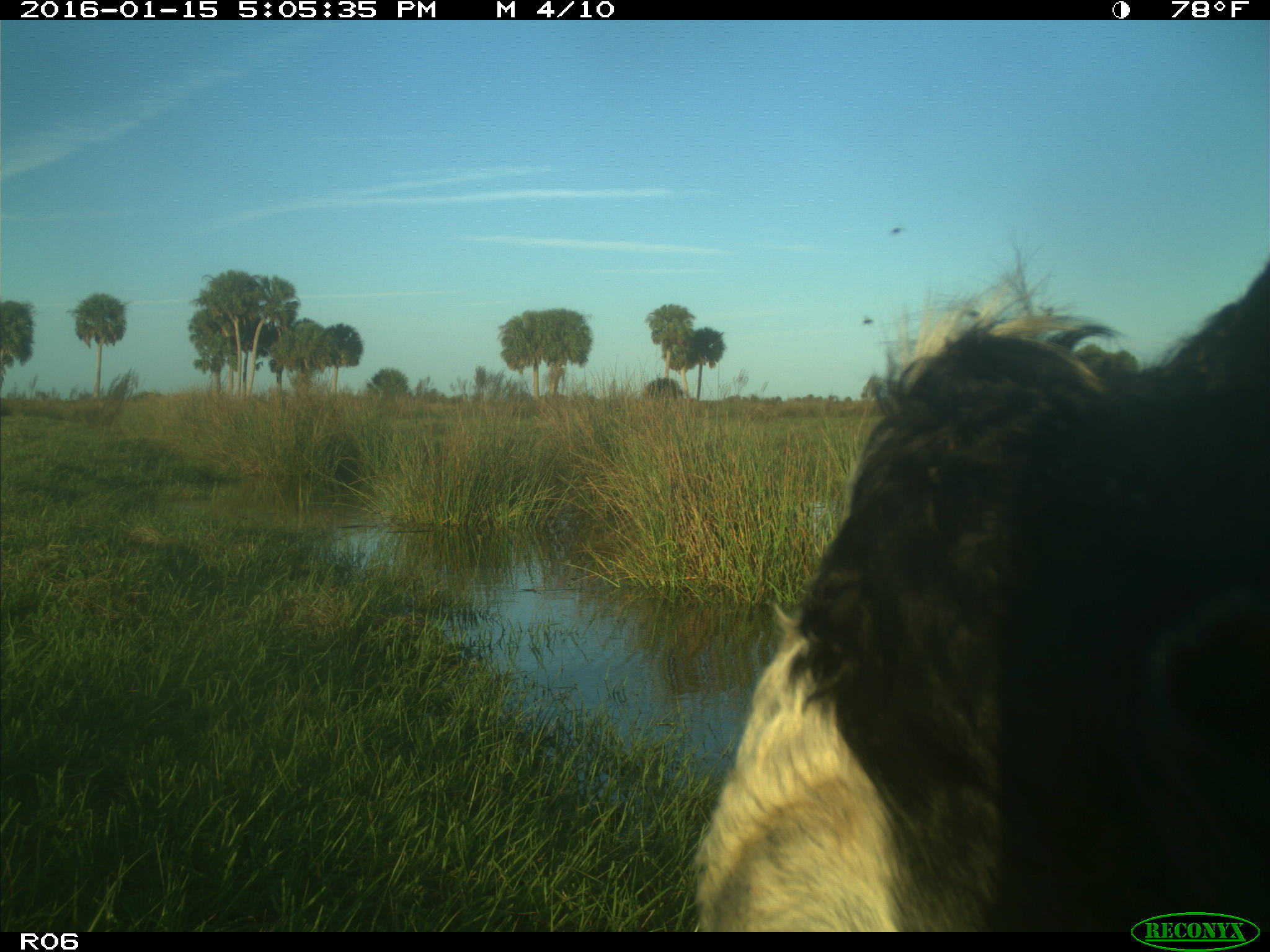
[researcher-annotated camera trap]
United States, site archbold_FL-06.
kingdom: Animalia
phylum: Chordata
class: Mammalia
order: Artiodactyla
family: Bovidae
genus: Bos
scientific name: Bos taurus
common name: domestic cow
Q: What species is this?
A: Bos taurus (domestic cow).